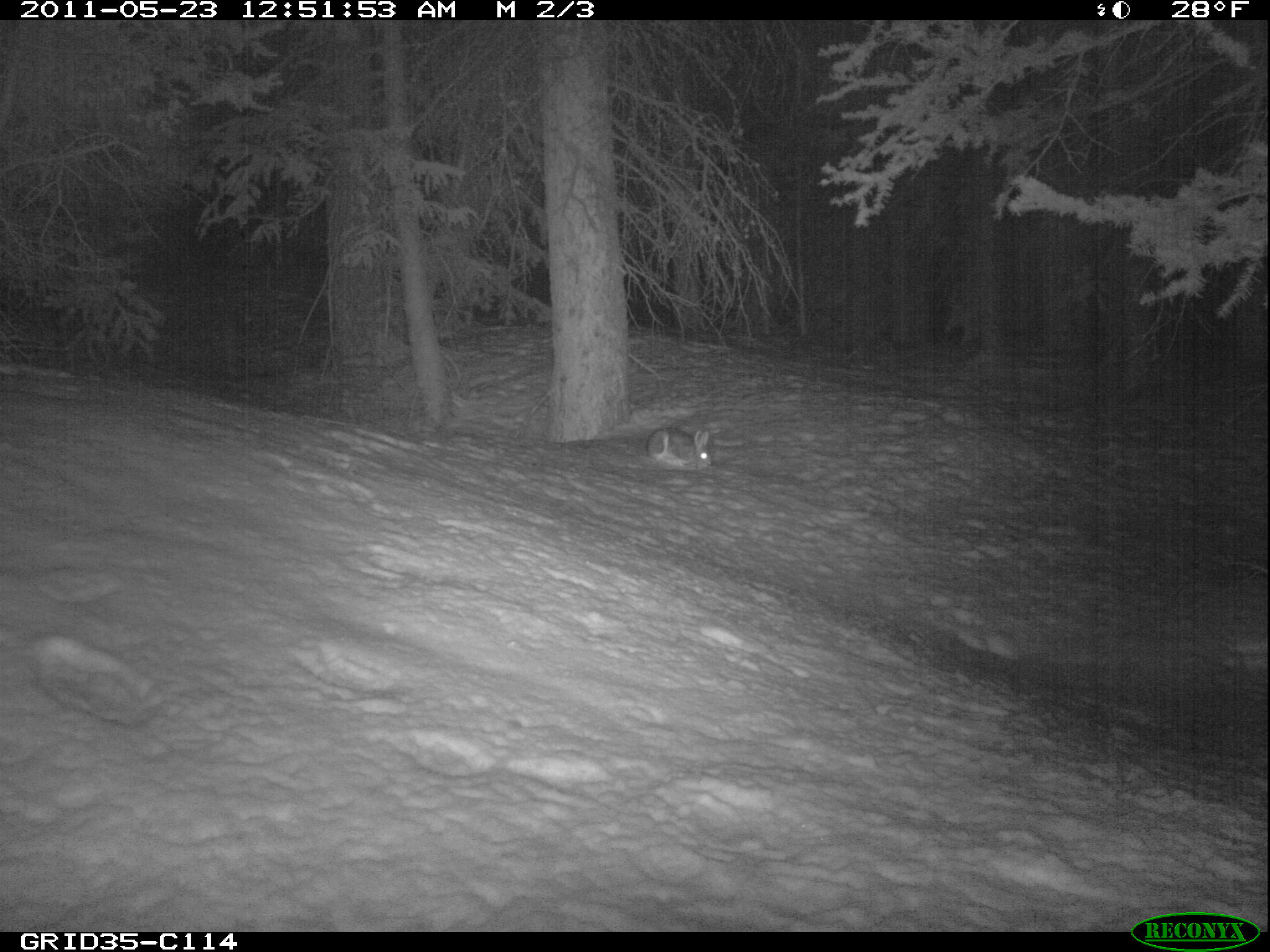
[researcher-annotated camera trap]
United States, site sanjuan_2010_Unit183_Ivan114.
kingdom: Animalia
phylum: Chordata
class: Mammalia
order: Lagomorpha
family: Leporidae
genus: Lepus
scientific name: Lepus americanus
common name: snowshoe hare